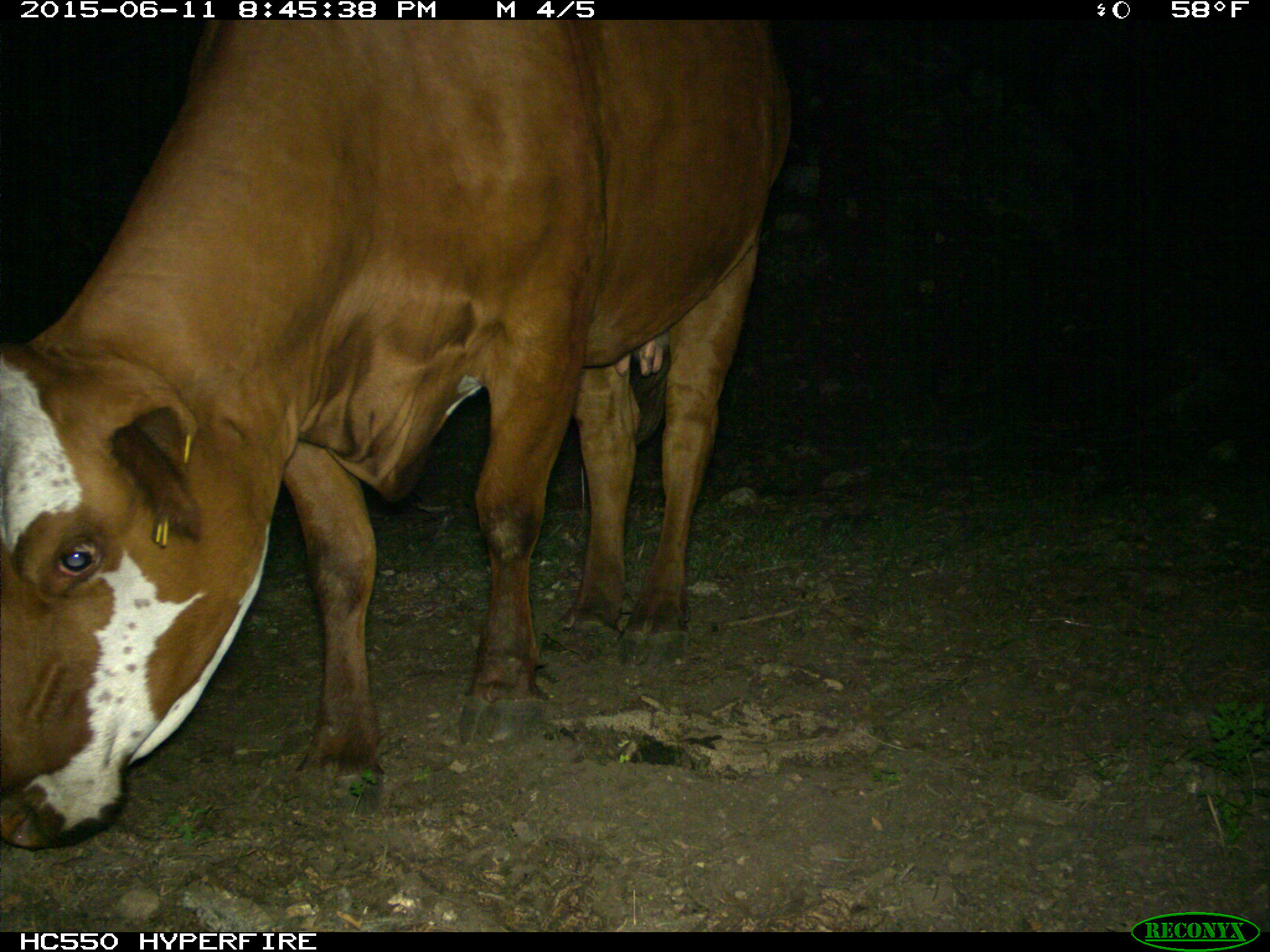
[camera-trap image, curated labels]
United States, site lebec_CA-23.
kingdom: Animalia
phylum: Chordata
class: Mammalia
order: Artiodactyla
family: Bovidae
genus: Bos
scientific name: Bos taurus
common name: domestic cow